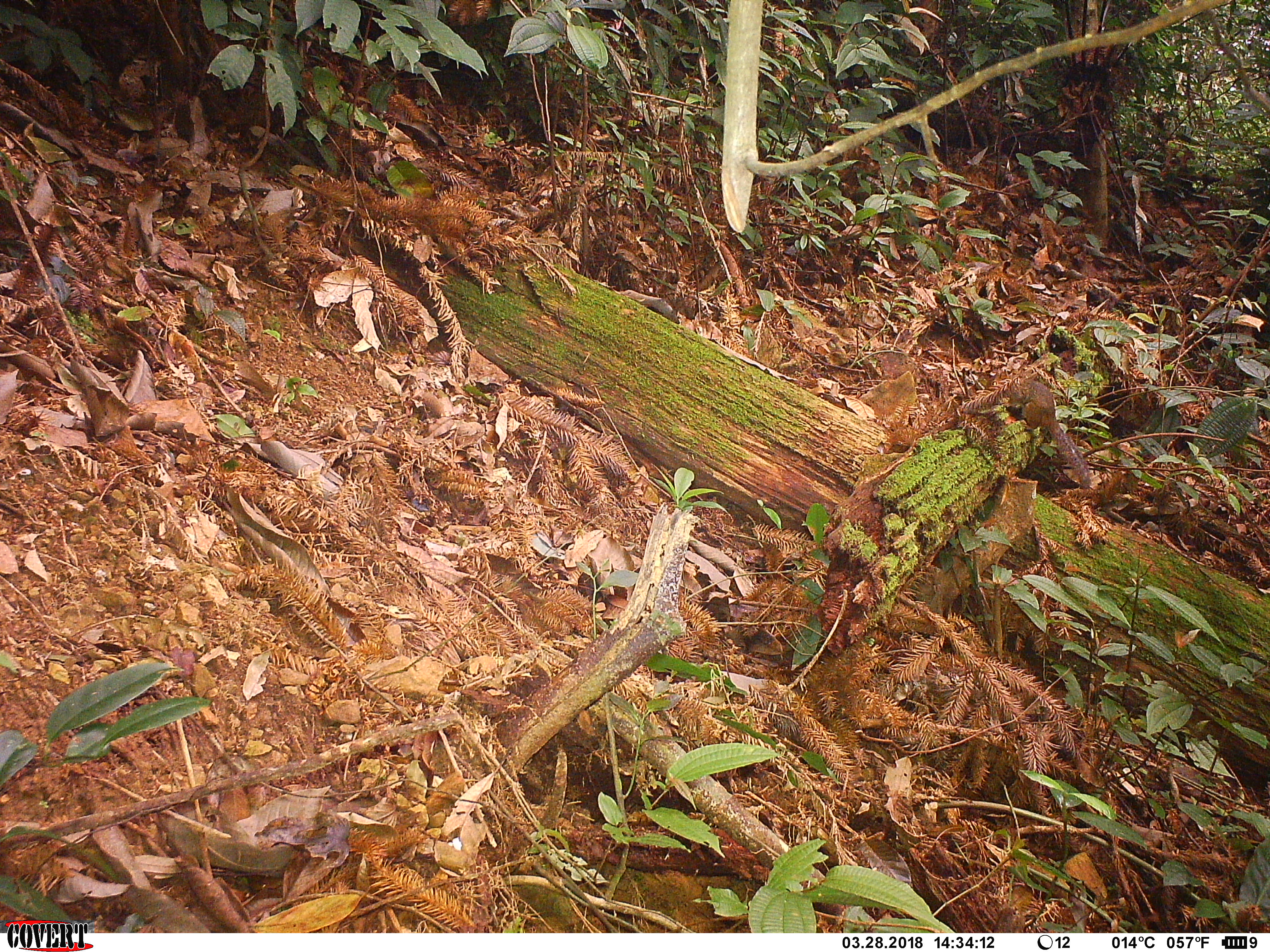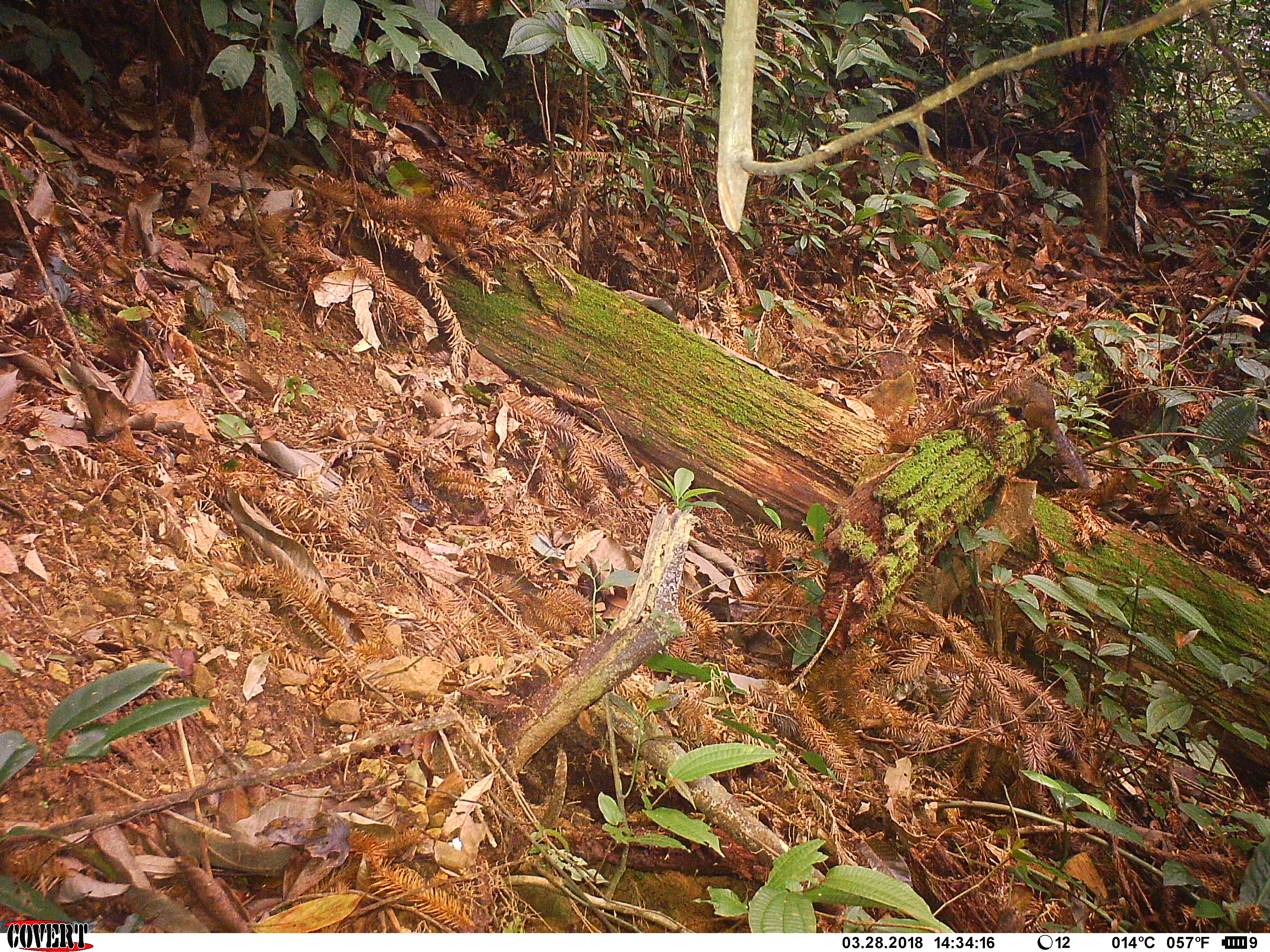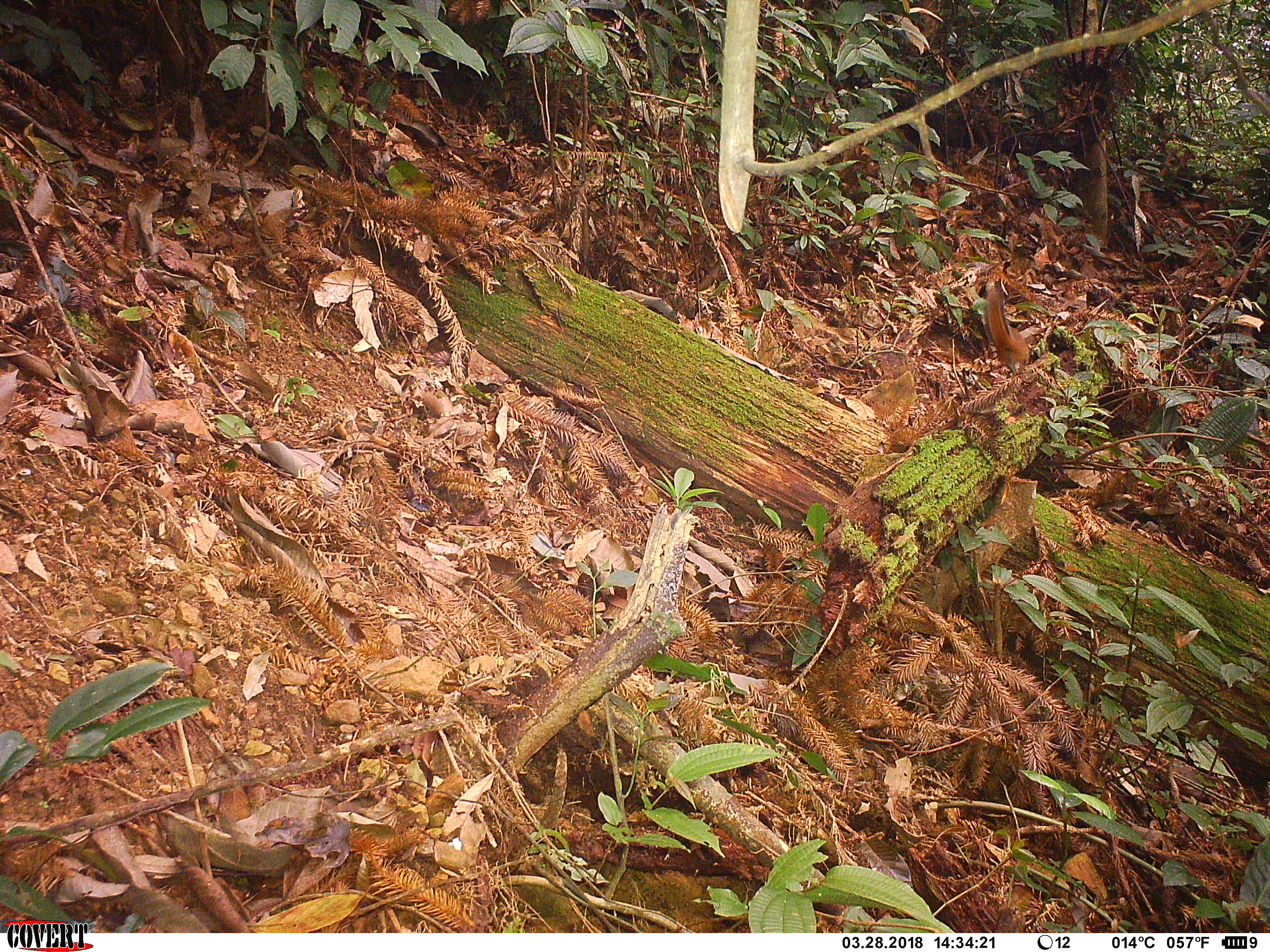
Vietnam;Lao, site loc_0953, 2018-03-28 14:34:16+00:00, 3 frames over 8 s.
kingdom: Animalia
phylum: Chordata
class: Mammalia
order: Rodentia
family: Sciuridae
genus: Dremomys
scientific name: Dremomys rufigenis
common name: red-cheeked squirrel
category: red cheeked squirrel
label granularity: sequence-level